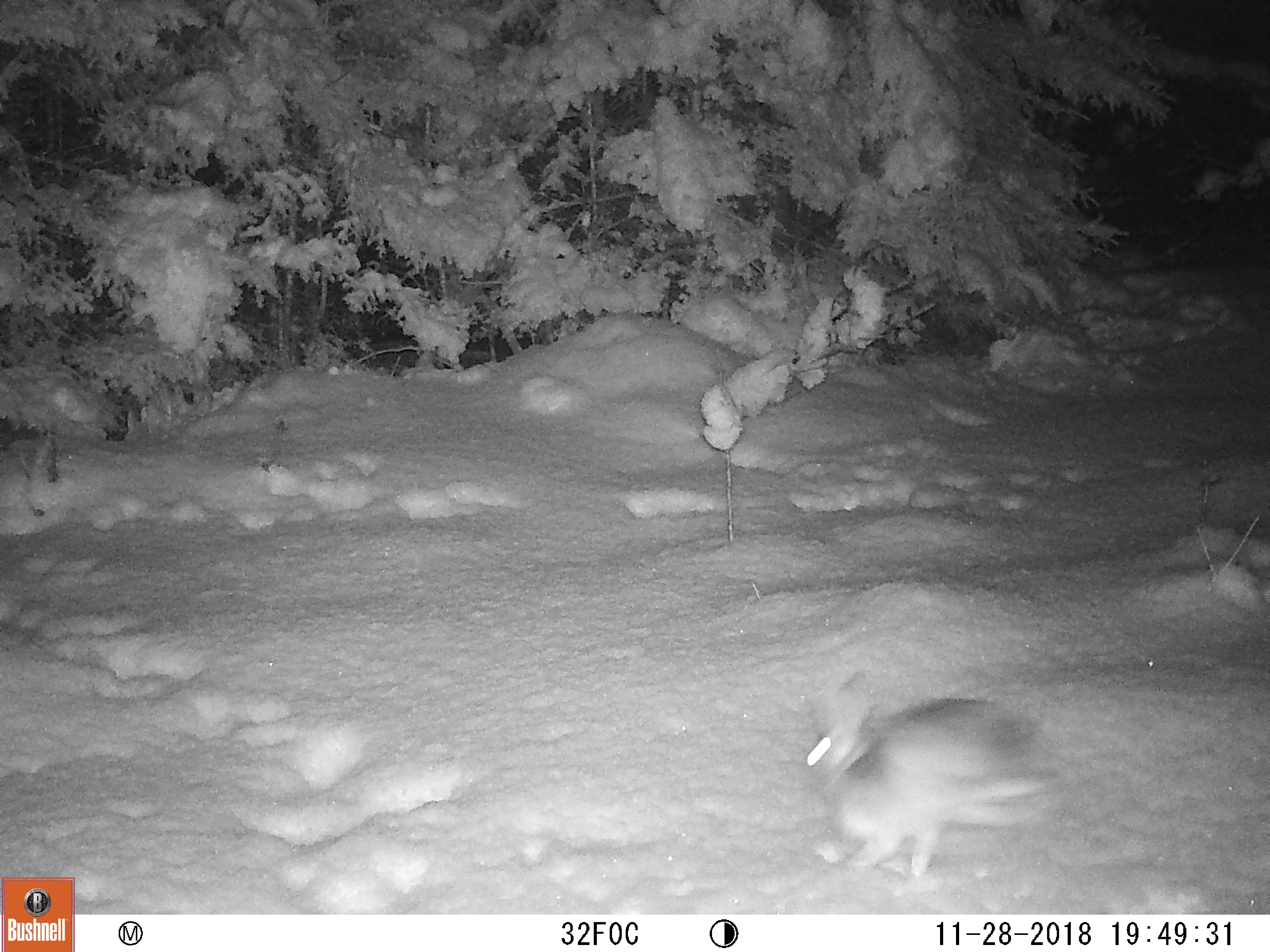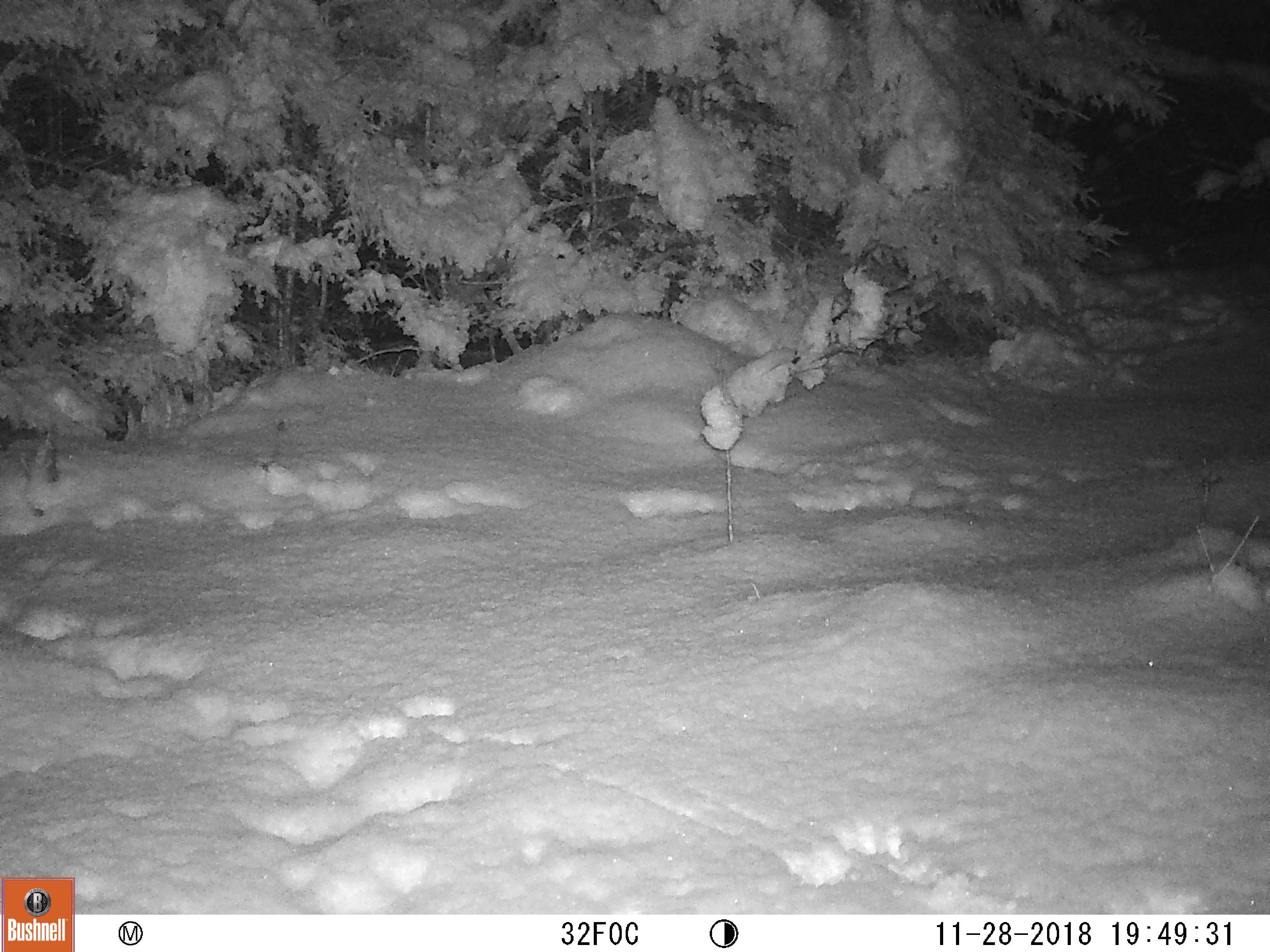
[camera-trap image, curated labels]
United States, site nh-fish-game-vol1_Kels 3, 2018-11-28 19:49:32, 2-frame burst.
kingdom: Animalia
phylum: Chordata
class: Mammalia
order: Lagomorpha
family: Leporidae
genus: Lepus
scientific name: Lepus americanus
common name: snowshoe hare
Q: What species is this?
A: Snowshoe hare (Lepus americanus).